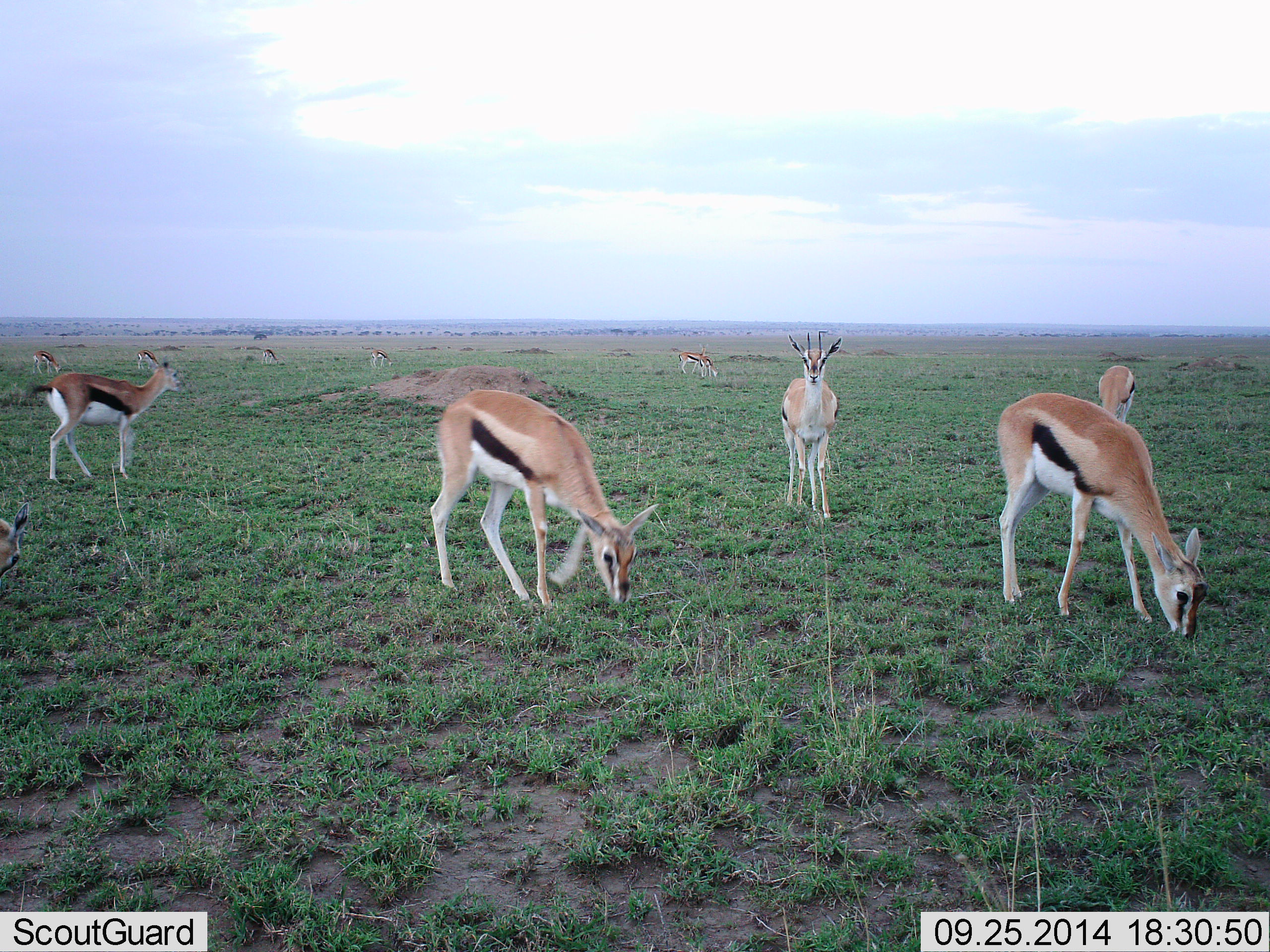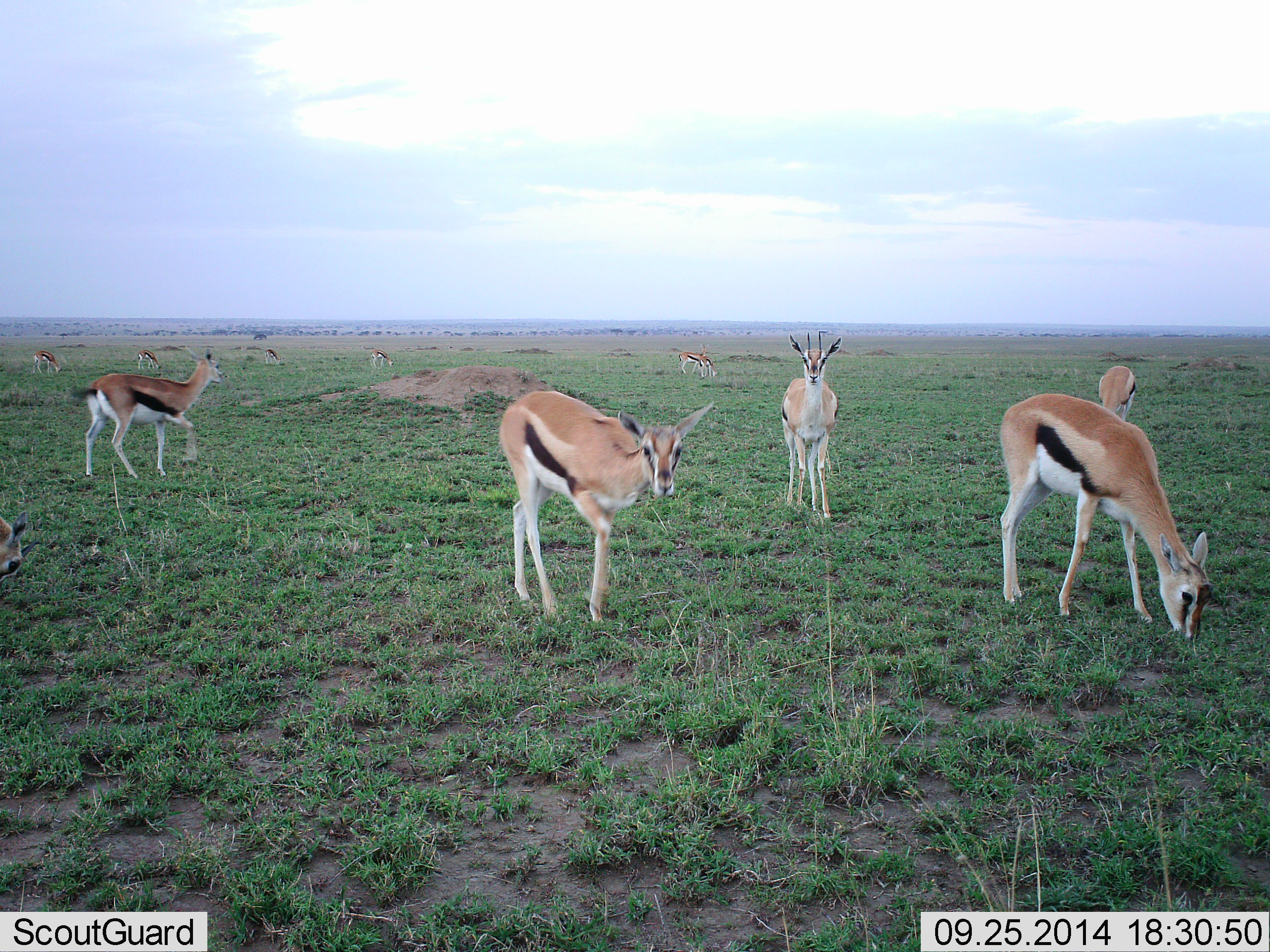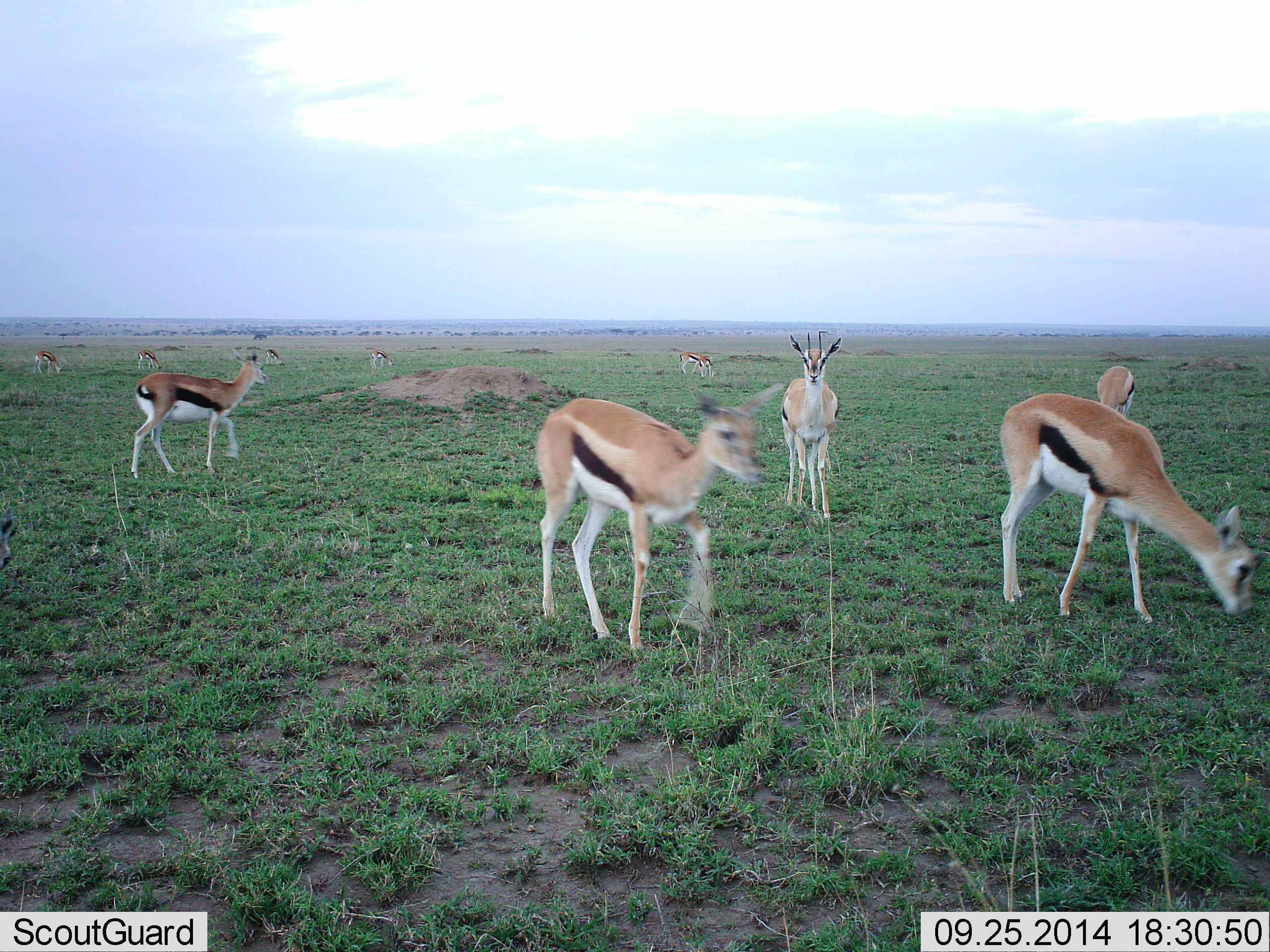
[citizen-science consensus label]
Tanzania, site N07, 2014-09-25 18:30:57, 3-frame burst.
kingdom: Animalia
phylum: Chordata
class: Mammalia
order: Artiodactyla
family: Bovidae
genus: Eudorcas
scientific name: Eudorcas thomsonii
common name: thomson's gazelle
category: gazellethomsons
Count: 11-50.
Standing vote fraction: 70%.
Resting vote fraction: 0%.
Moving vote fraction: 50%.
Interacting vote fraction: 0%.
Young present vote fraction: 0%.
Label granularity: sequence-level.